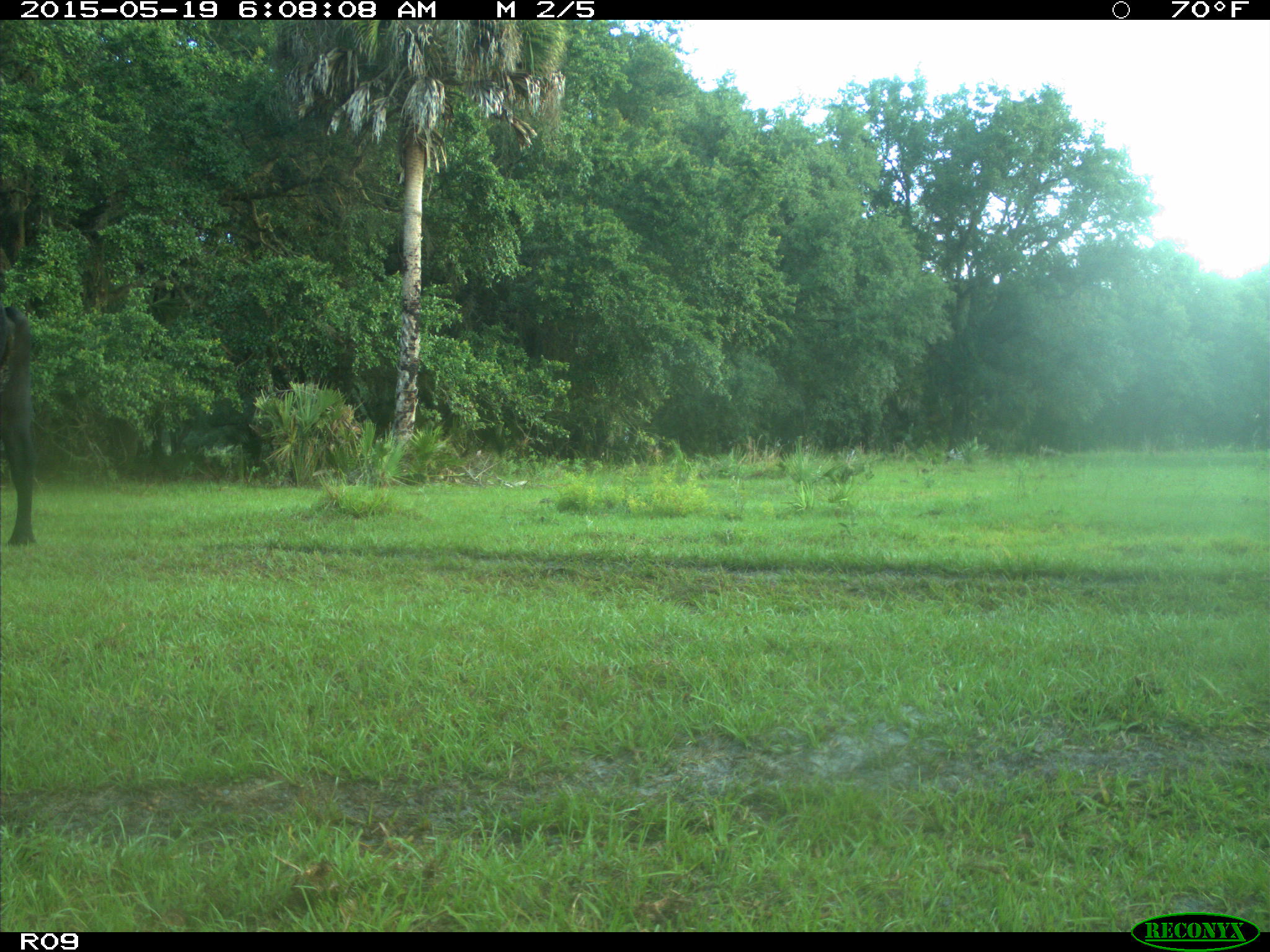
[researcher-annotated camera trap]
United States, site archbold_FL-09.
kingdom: Animalia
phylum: Chordata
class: Mammalia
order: Artiodactyla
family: Bovidae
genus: Bos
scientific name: Bos taurus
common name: domestic cow